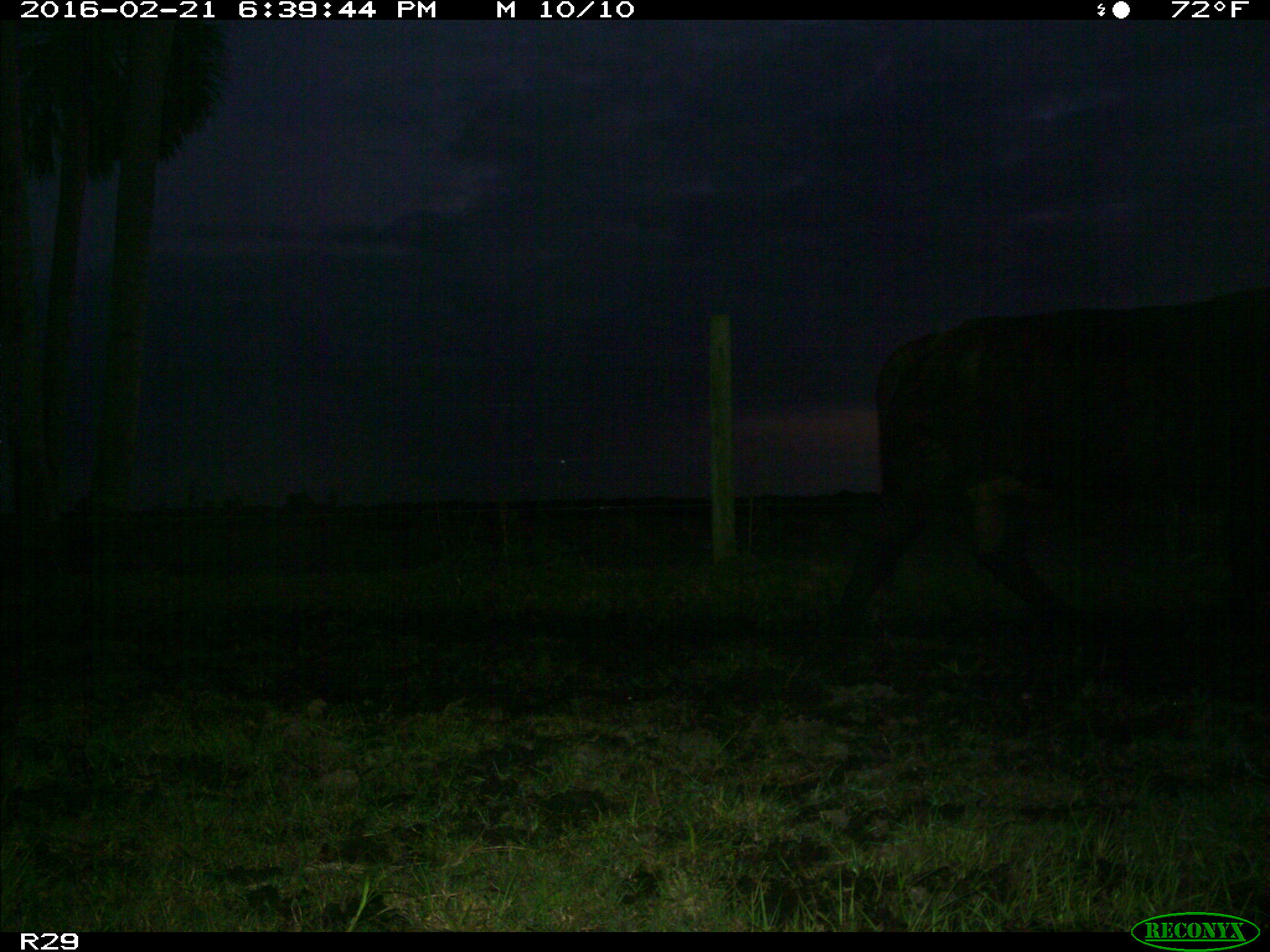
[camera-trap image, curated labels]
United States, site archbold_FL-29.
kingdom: Animalia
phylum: Chordata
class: Mammalia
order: Artiodactyla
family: Bovidae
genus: Bos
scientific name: Bos taurus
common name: domestic cow